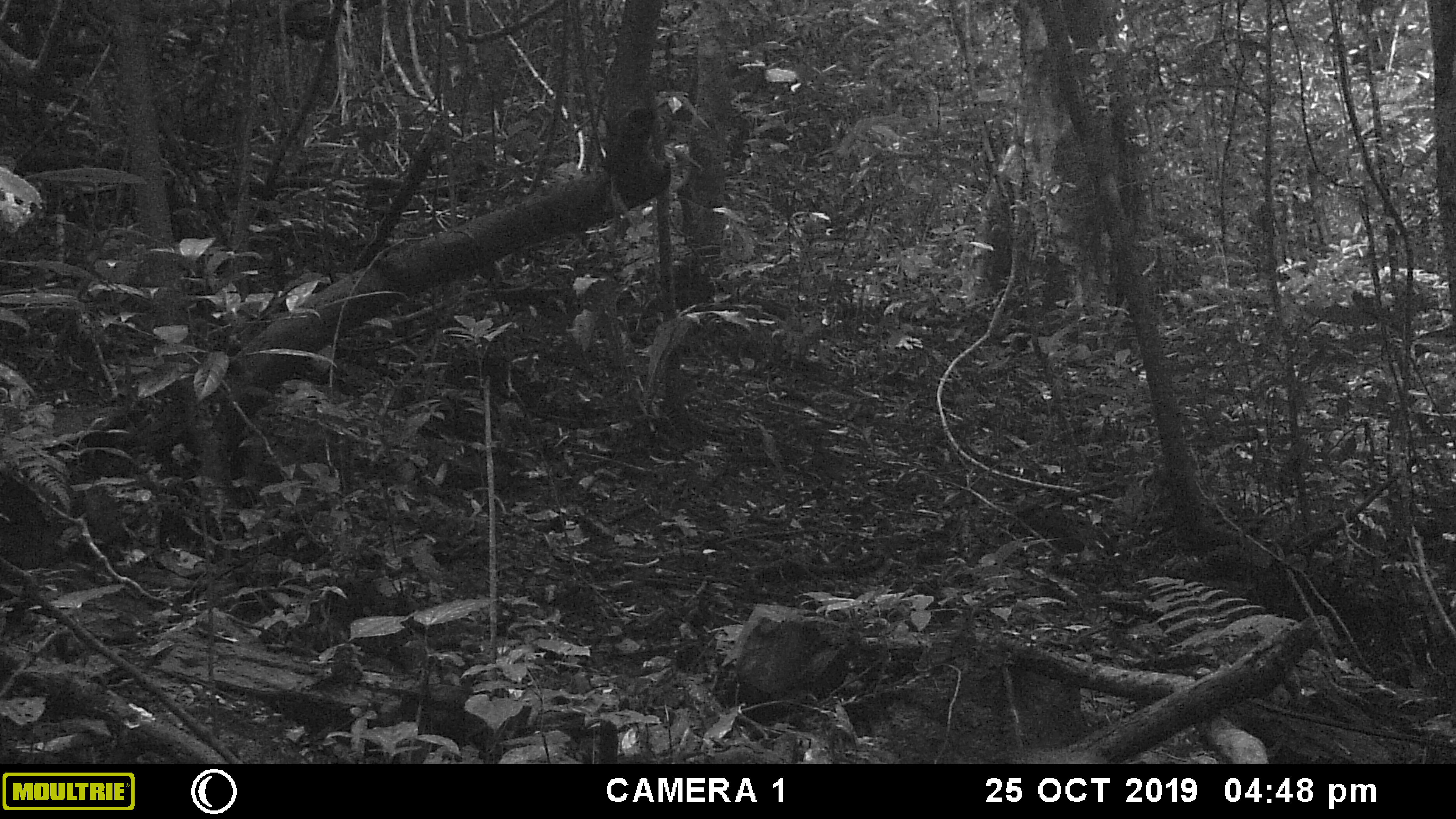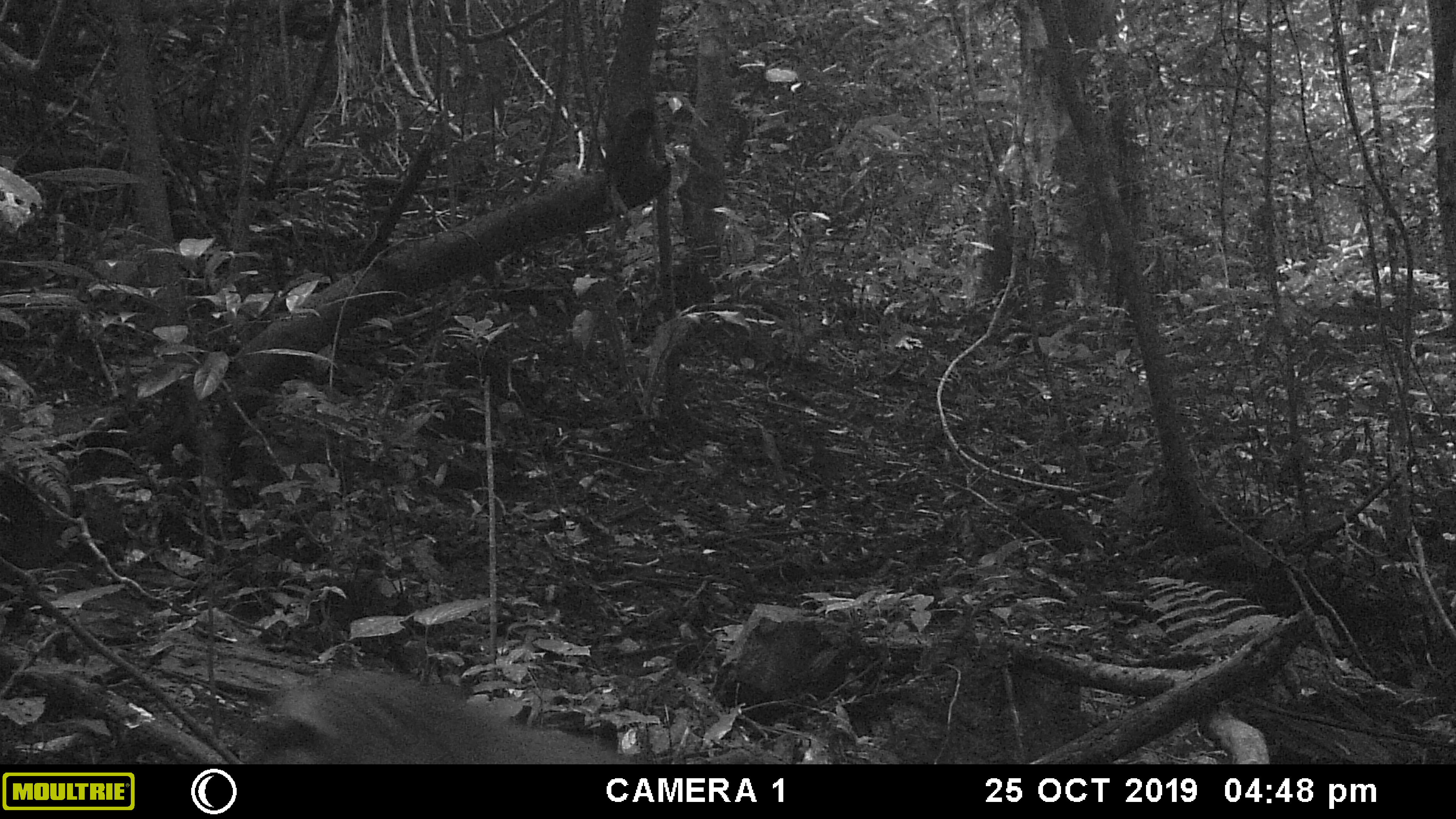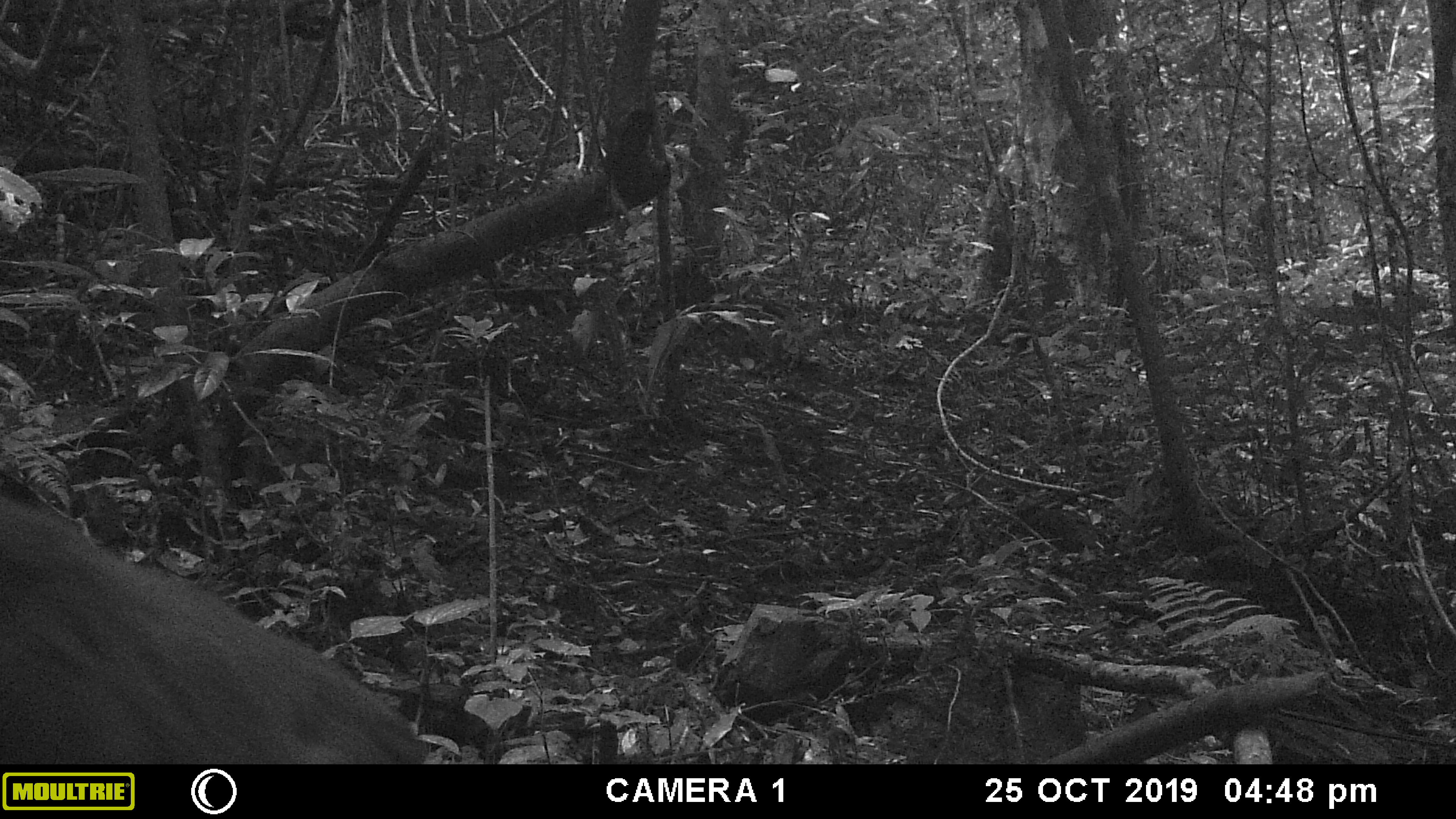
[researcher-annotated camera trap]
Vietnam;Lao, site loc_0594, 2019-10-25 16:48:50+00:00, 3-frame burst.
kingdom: Animalia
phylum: Chordata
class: Mammalia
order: Primates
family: Cercopithecidae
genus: Macaca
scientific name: Macaca arctoides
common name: stump-tailed macaque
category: stump tailed macaque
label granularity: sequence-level